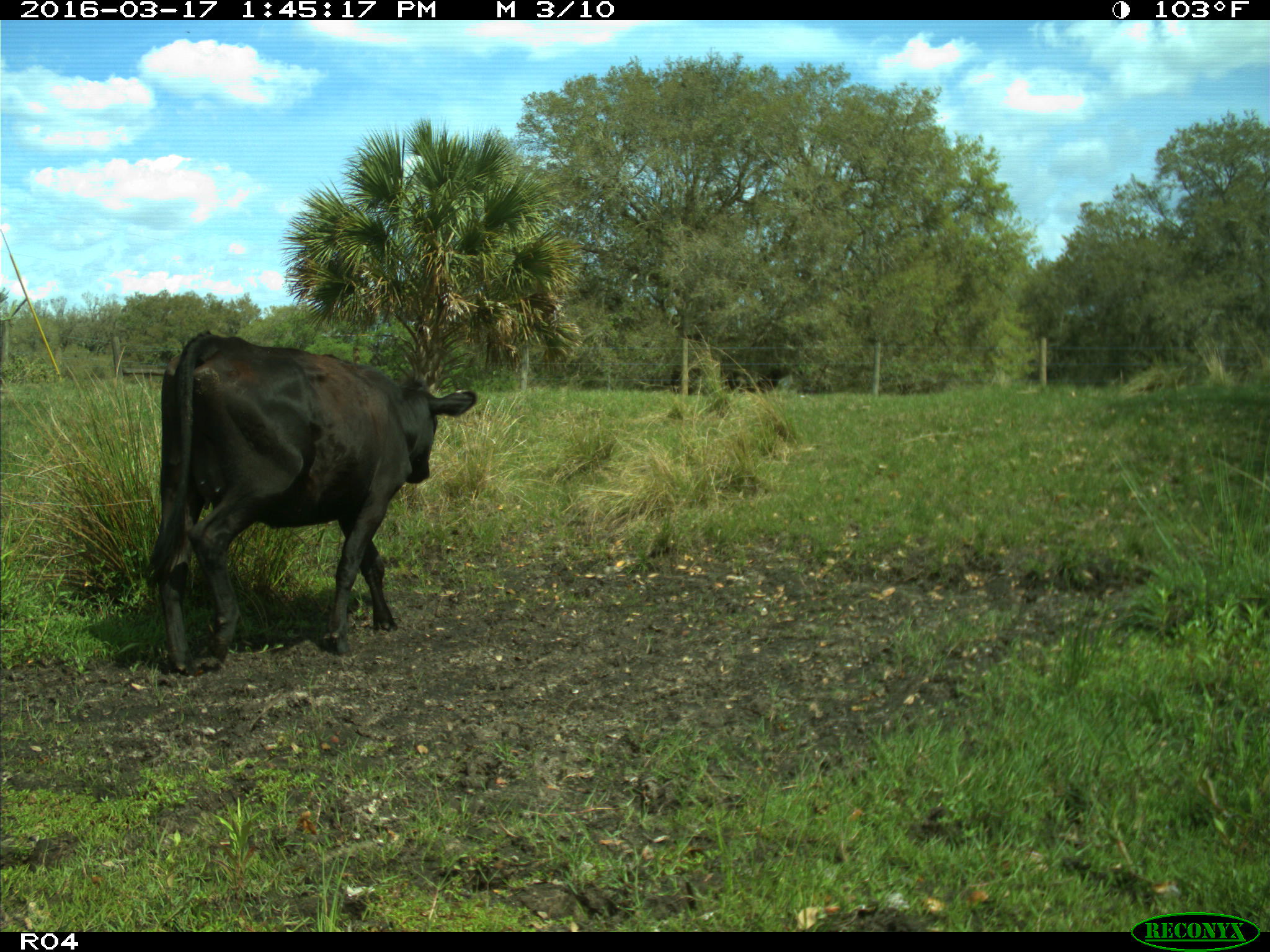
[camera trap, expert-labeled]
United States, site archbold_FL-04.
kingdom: Animalia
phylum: Chordata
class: Mammalia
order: Artiodactyla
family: Bovidae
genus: Bos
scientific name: Bos taurus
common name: domestic cow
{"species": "Bos taurus (domestic cow)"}